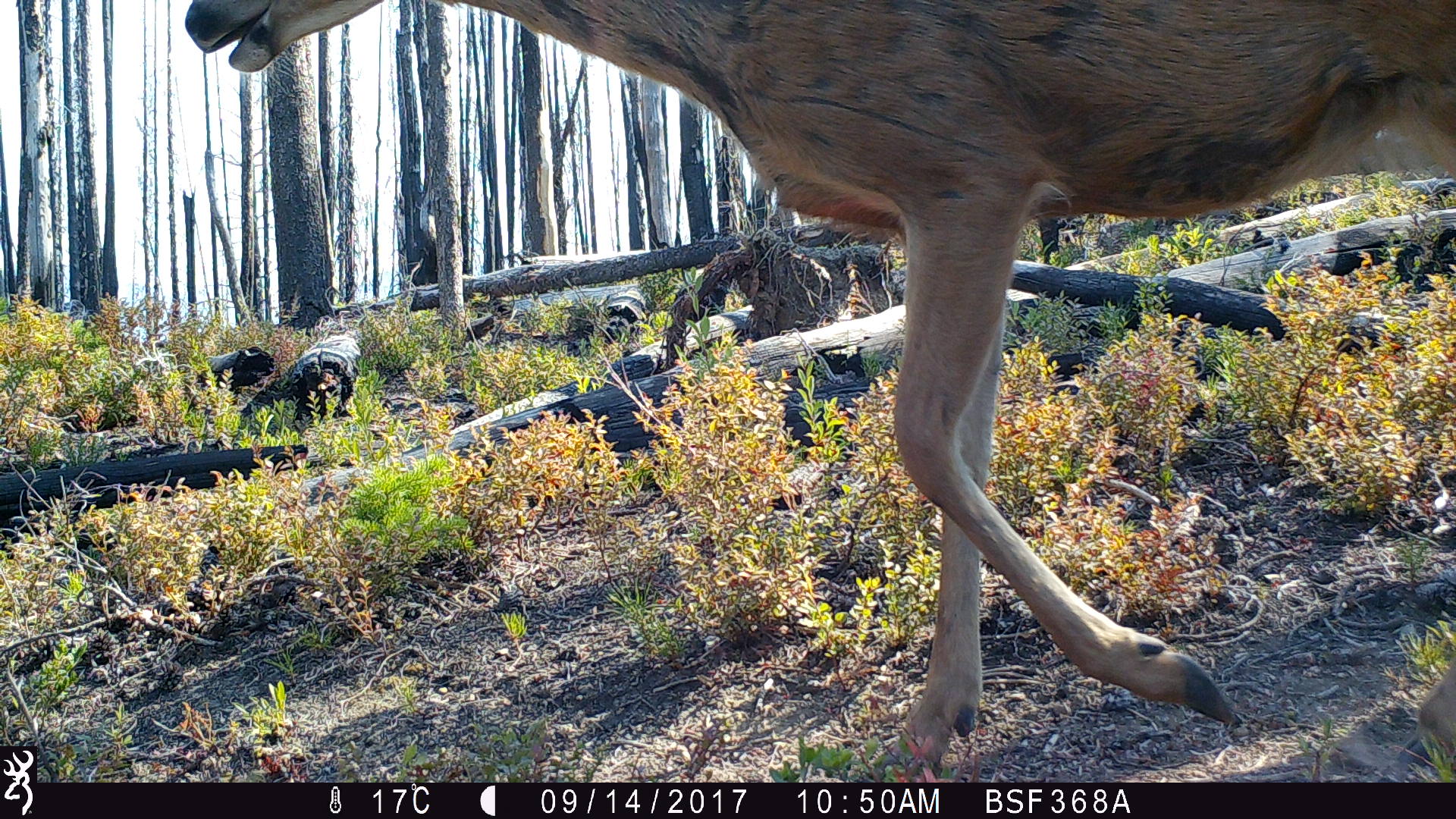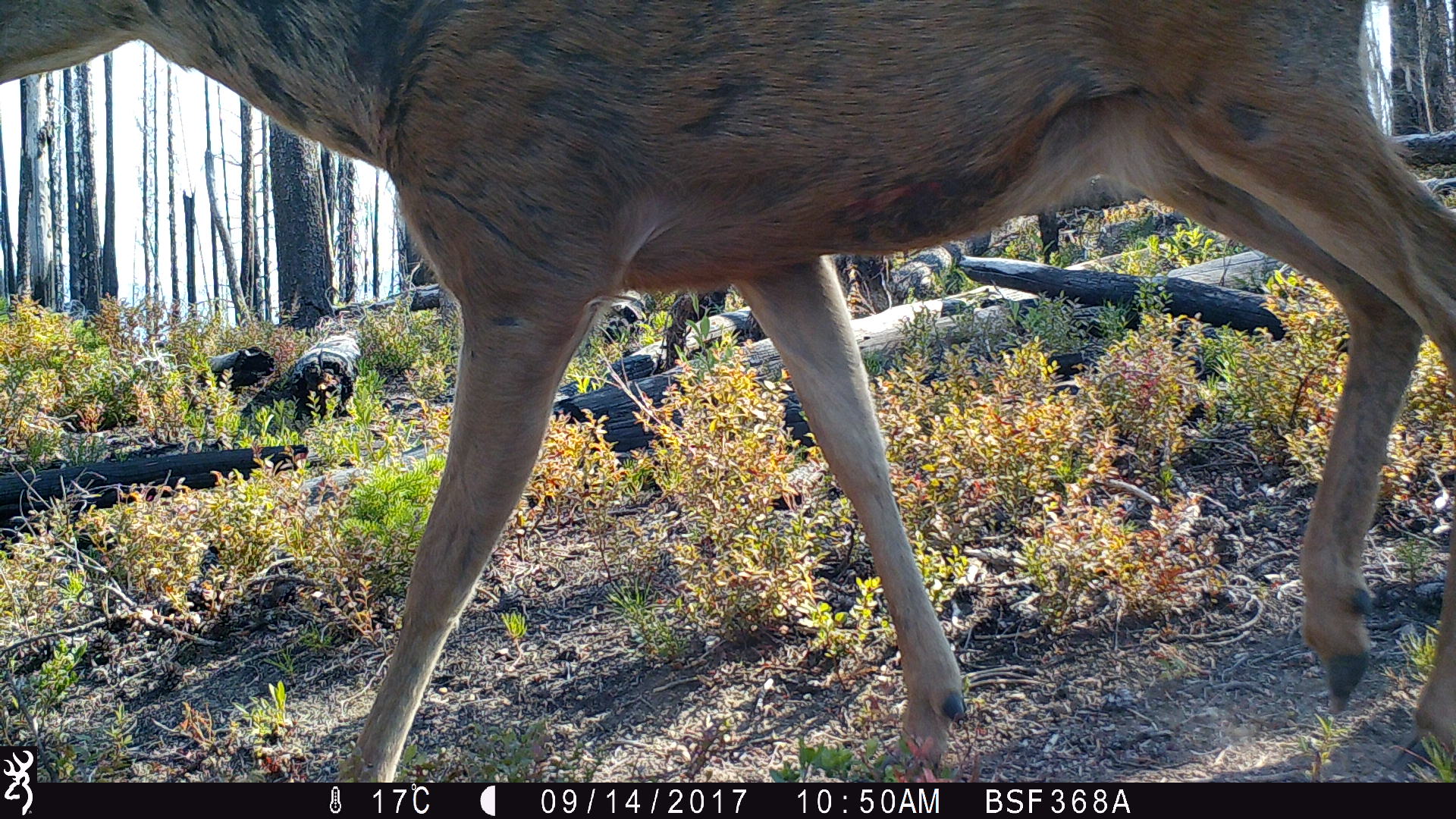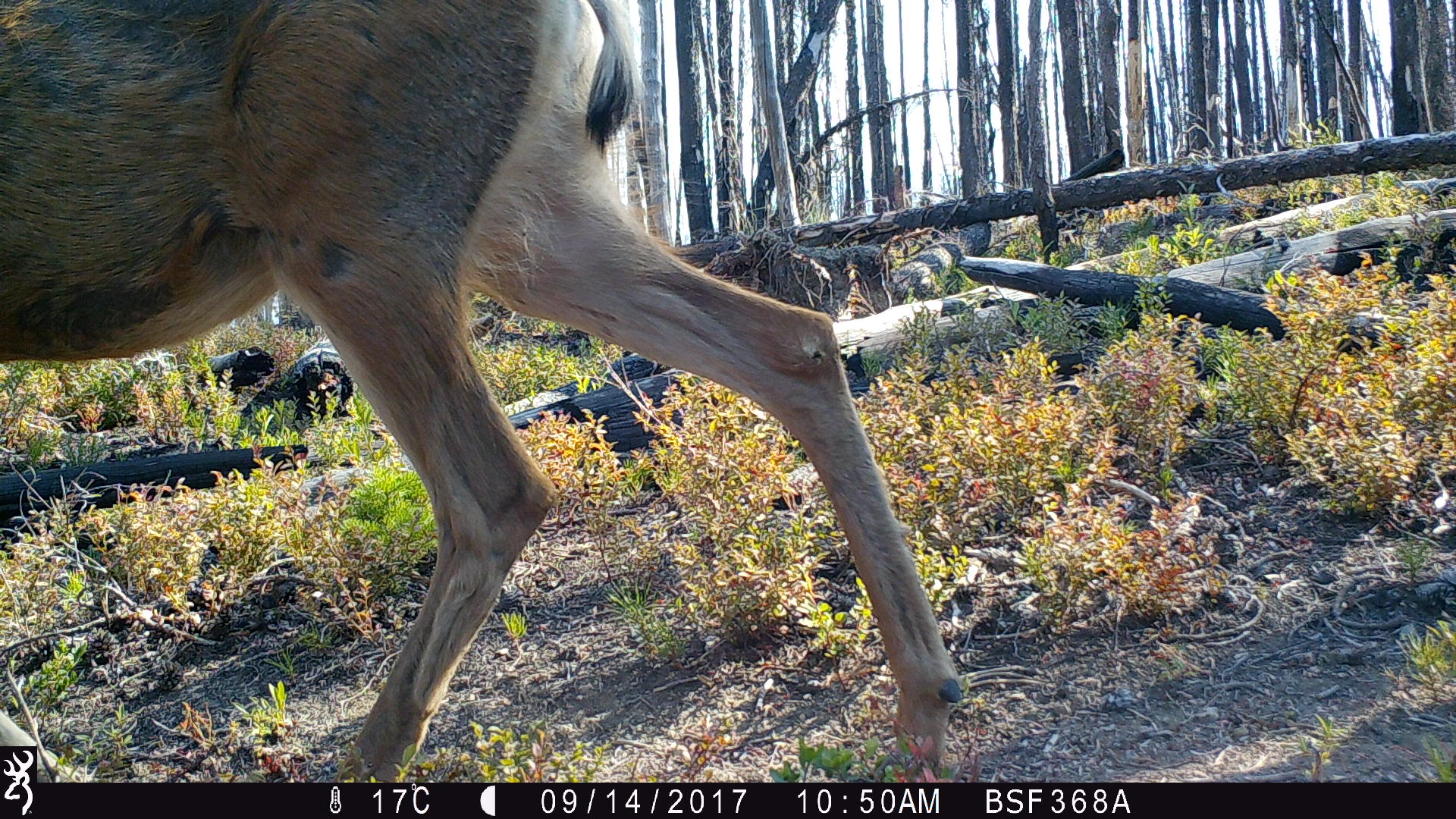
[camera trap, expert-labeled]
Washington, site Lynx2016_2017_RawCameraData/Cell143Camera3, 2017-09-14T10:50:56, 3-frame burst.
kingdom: Animalia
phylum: Chordata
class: Mammalia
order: Artiodactyla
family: Cervidae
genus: Odocoileus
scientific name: Odocoileus hemionus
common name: mule deer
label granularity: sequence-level